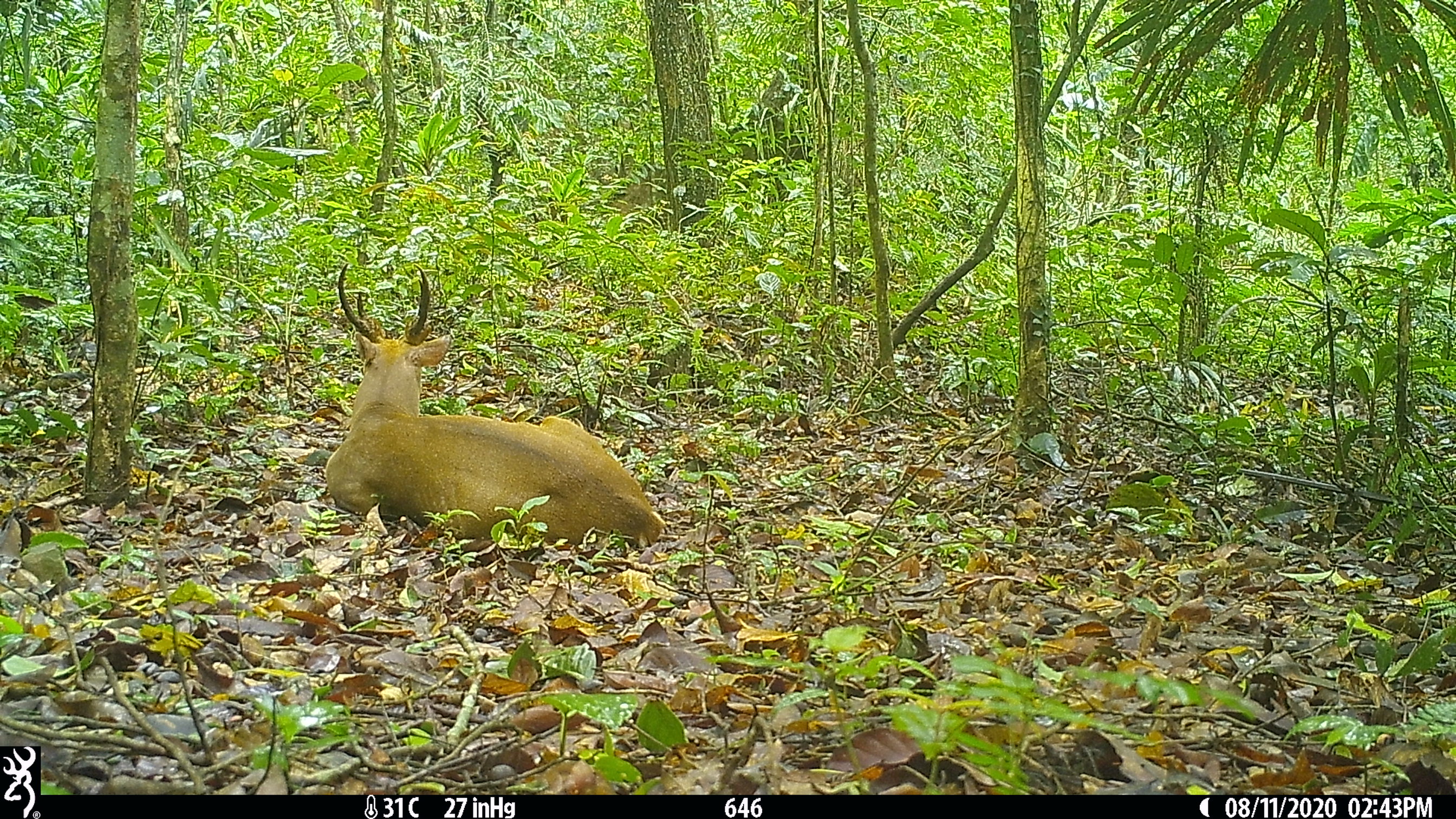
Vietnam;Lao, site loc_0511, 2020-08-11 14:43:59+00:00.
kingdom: Animalia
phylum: Chordata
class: Mammalia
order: Artiodactyla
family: Cervidae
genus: Muntiacus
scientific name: Muntiacus vuquangensis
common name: large-antlered muntjac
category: large antlered muntjac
Large antlered muntjac (large-antlered muntjac) (Muntiacus vuquangensis). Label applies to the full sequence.